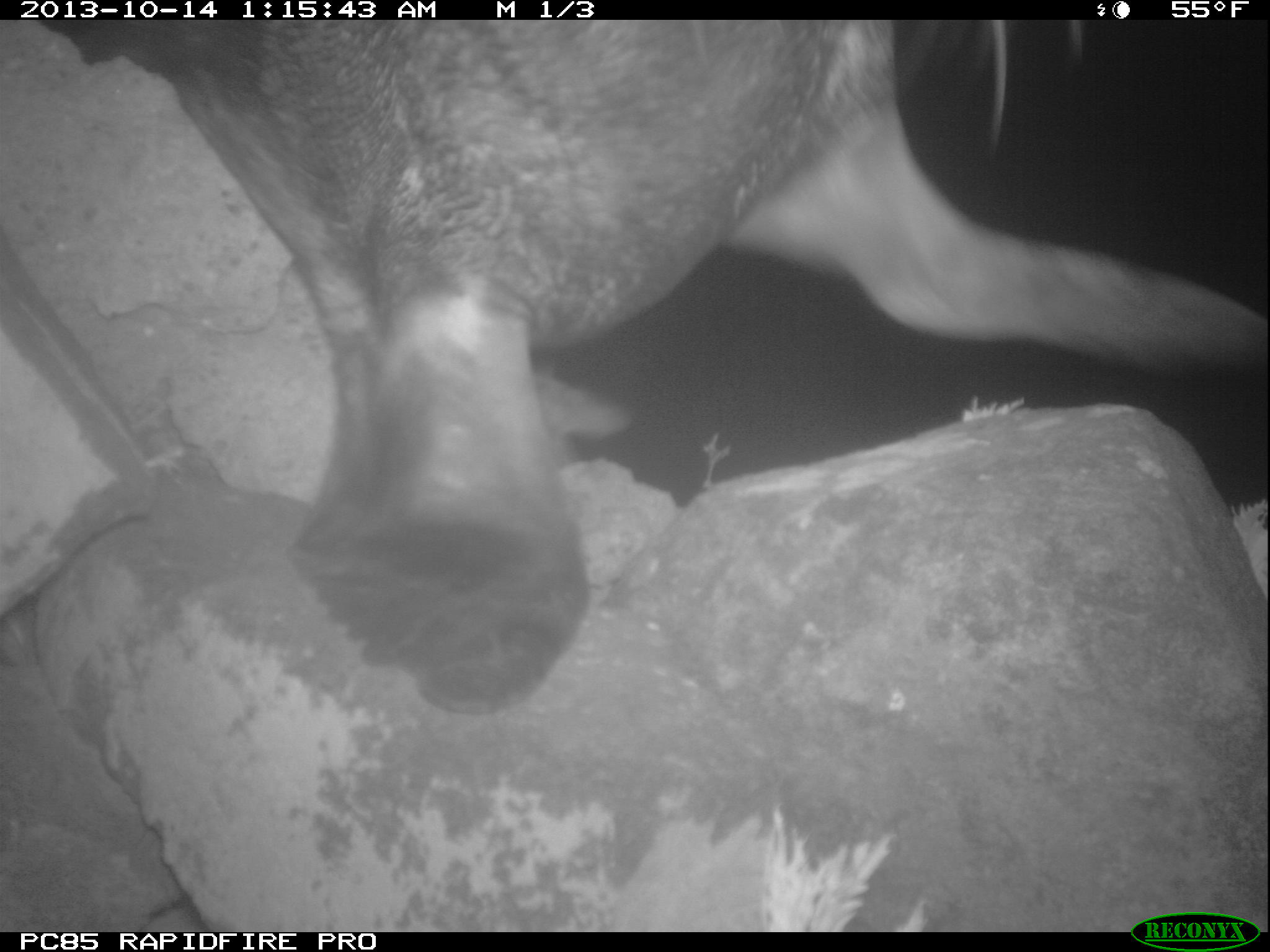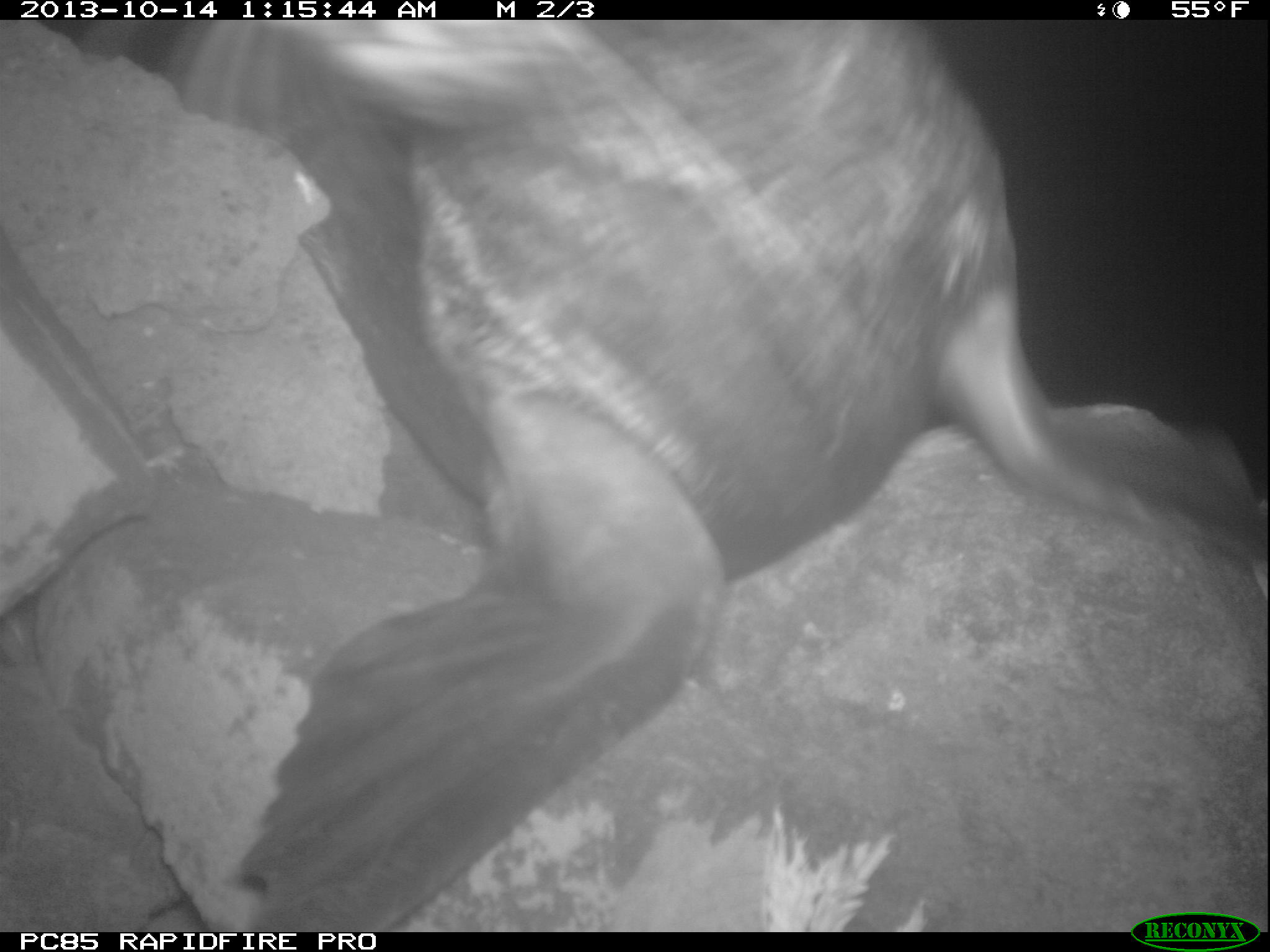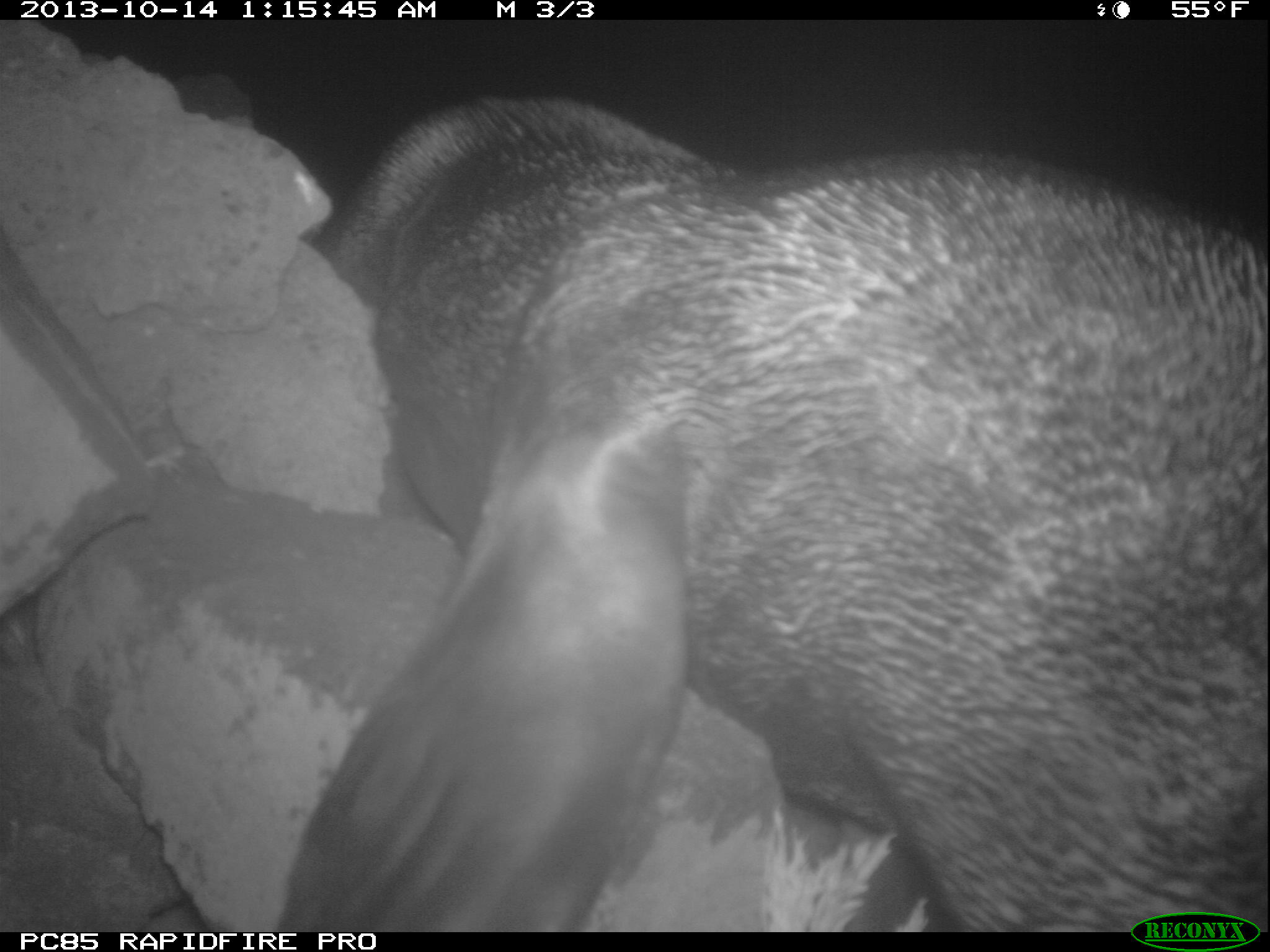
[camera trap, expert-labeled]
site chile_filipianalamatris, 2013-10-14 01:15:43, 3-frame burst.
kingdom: Animalia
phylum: Chordata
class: Mammalia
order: Carnivora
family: Phocidae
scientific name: Phocidae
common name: seal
Seal (Phocidae).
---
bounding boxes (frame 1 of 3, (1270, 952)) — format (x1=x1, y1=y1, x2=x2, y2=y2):
seal: (x1=30, y1=17, x2=1259, y2=920)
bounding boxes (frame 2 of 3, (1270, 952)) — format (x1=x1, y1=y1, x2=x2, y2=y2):
seal: (x1=63, y1=21, x2=1225, y2=933)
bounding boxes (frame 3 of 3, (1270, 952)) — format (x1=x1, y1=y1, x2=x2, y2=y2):
seal: (x1=228, y1=94, x2=1266, y2=931)